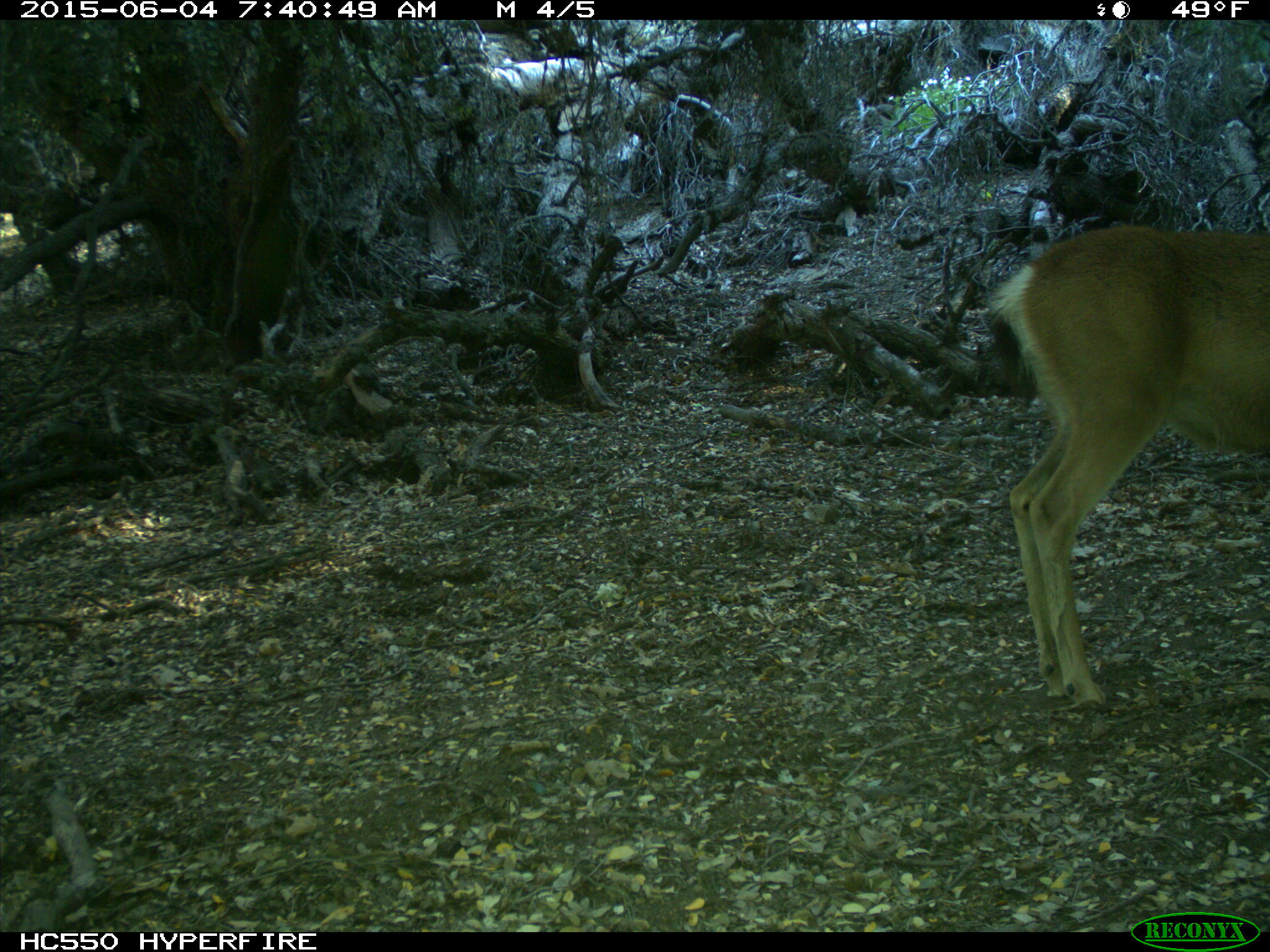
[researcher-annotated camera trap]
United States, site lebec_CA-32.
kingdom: Animalia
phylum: Chordata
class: Mammalia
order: Artiodactyla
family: Cervidae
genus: Odocoileus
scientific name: Odocoileus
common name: deer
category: unidentified deer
Unidentified deer (deer) (Odocoileus).